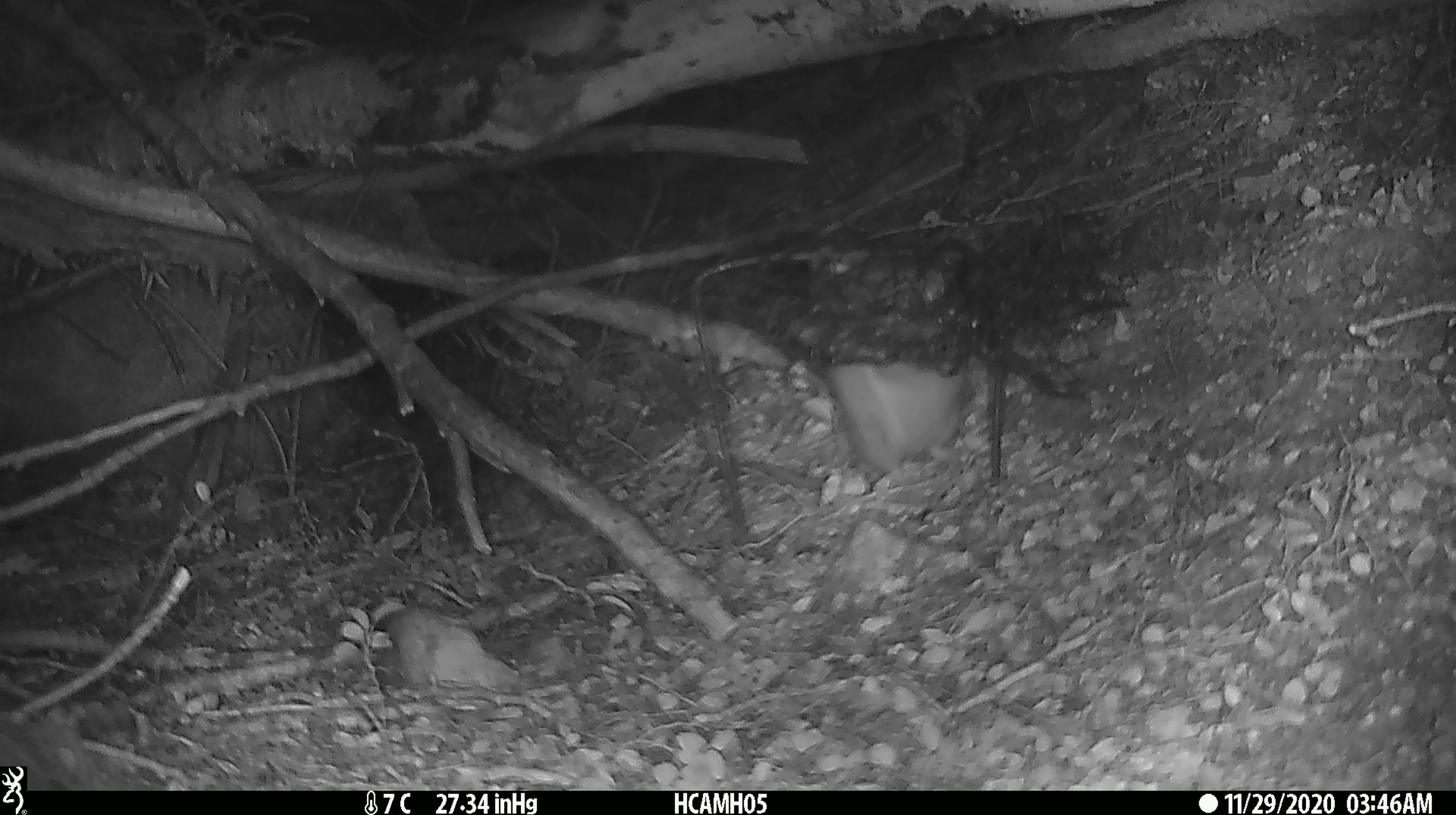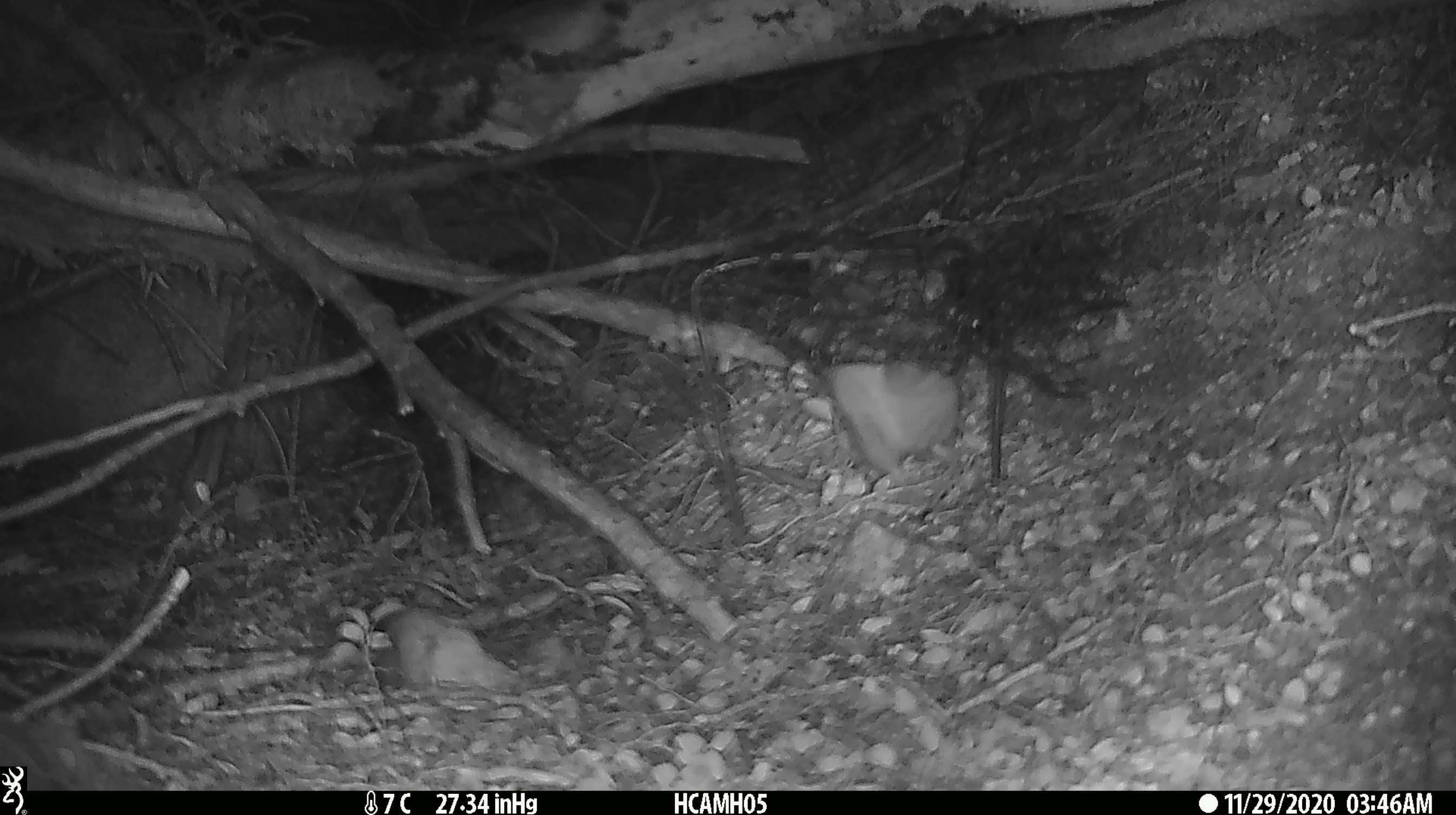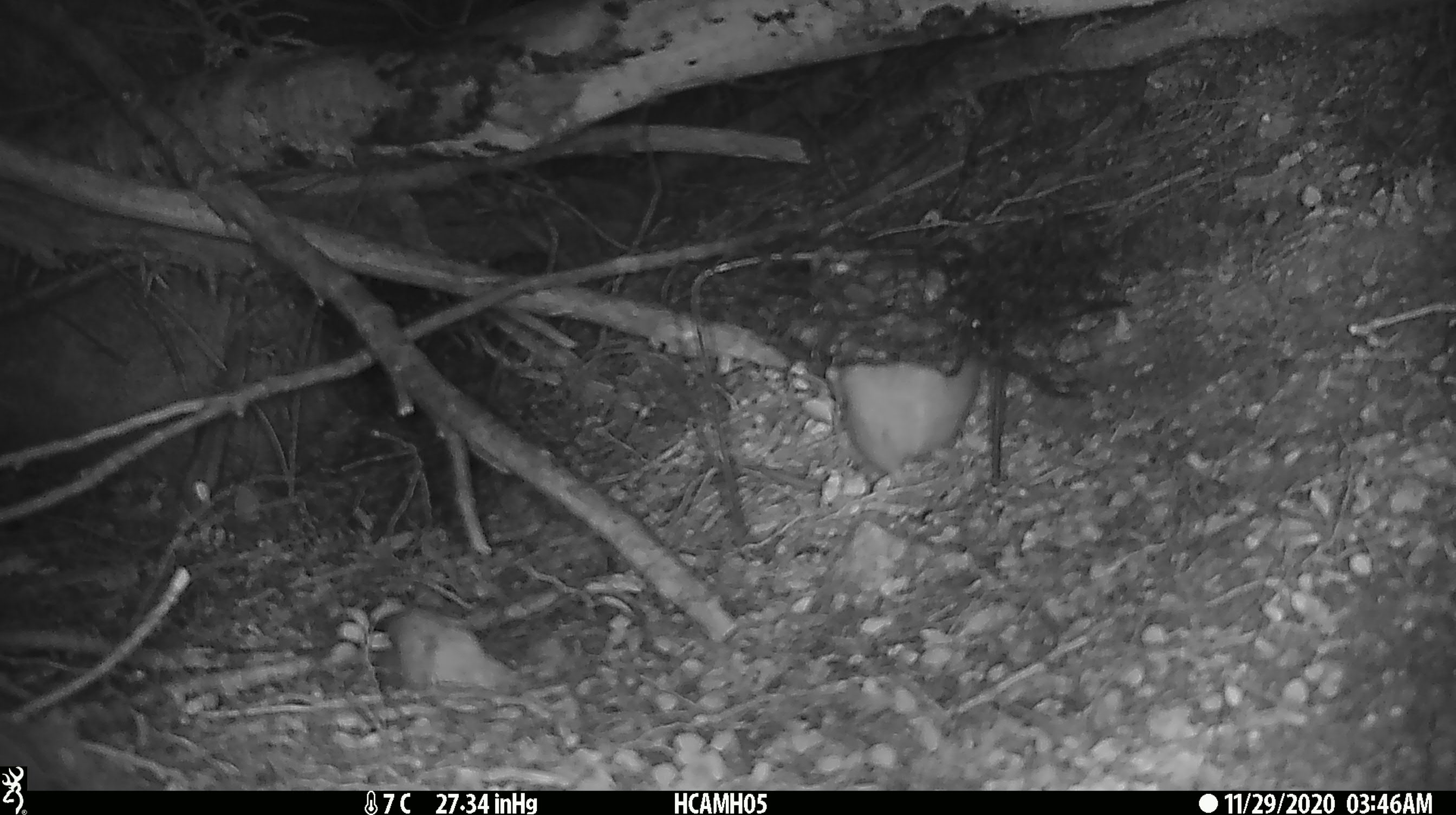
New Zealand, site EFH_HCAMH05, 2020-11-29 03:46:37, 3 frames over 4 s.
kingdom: Animalia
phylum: Chordata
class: Mammalia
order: Rodentia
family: Muridae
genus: Rattus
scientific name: Rattus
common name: rat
Rat (Rattus).